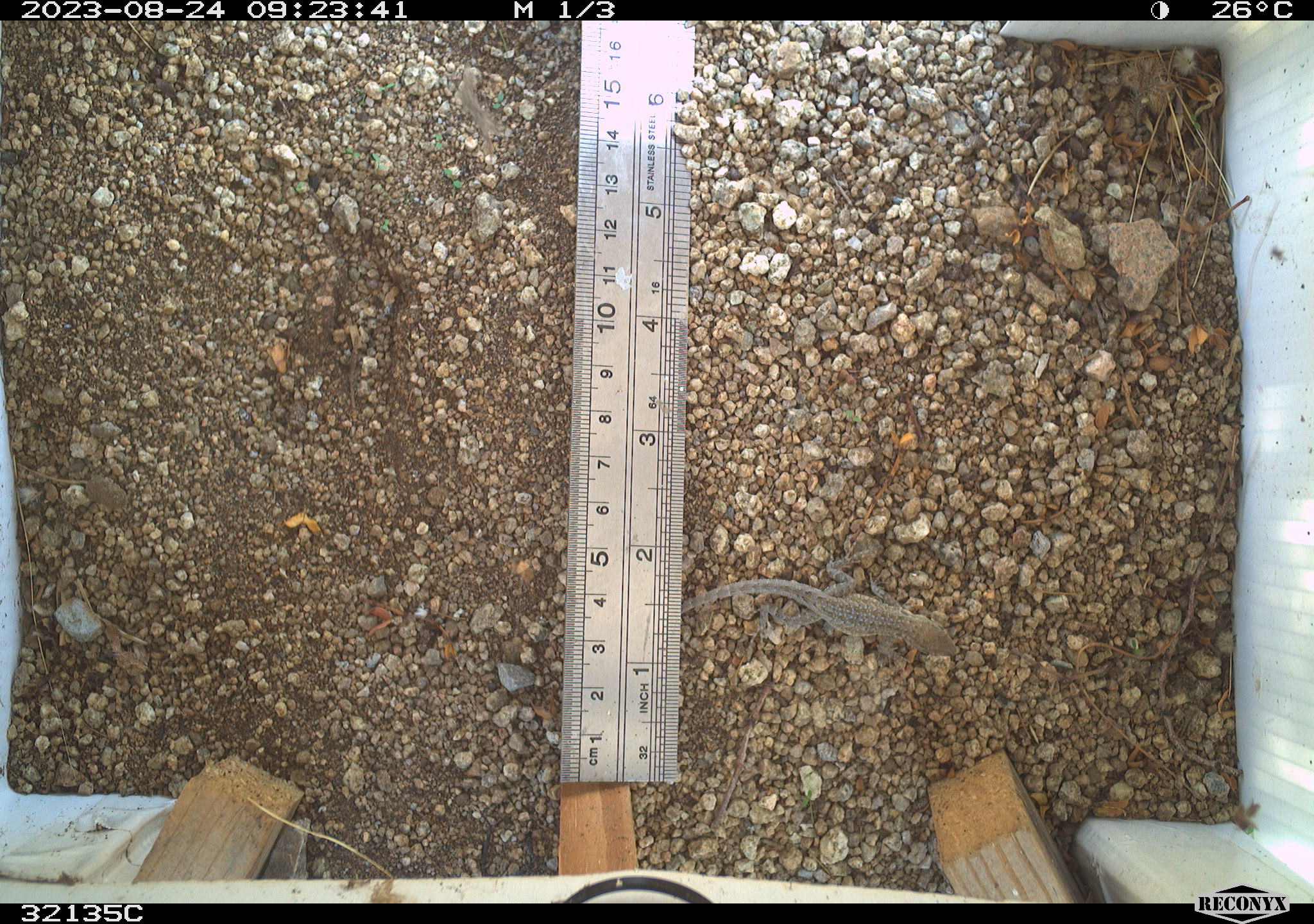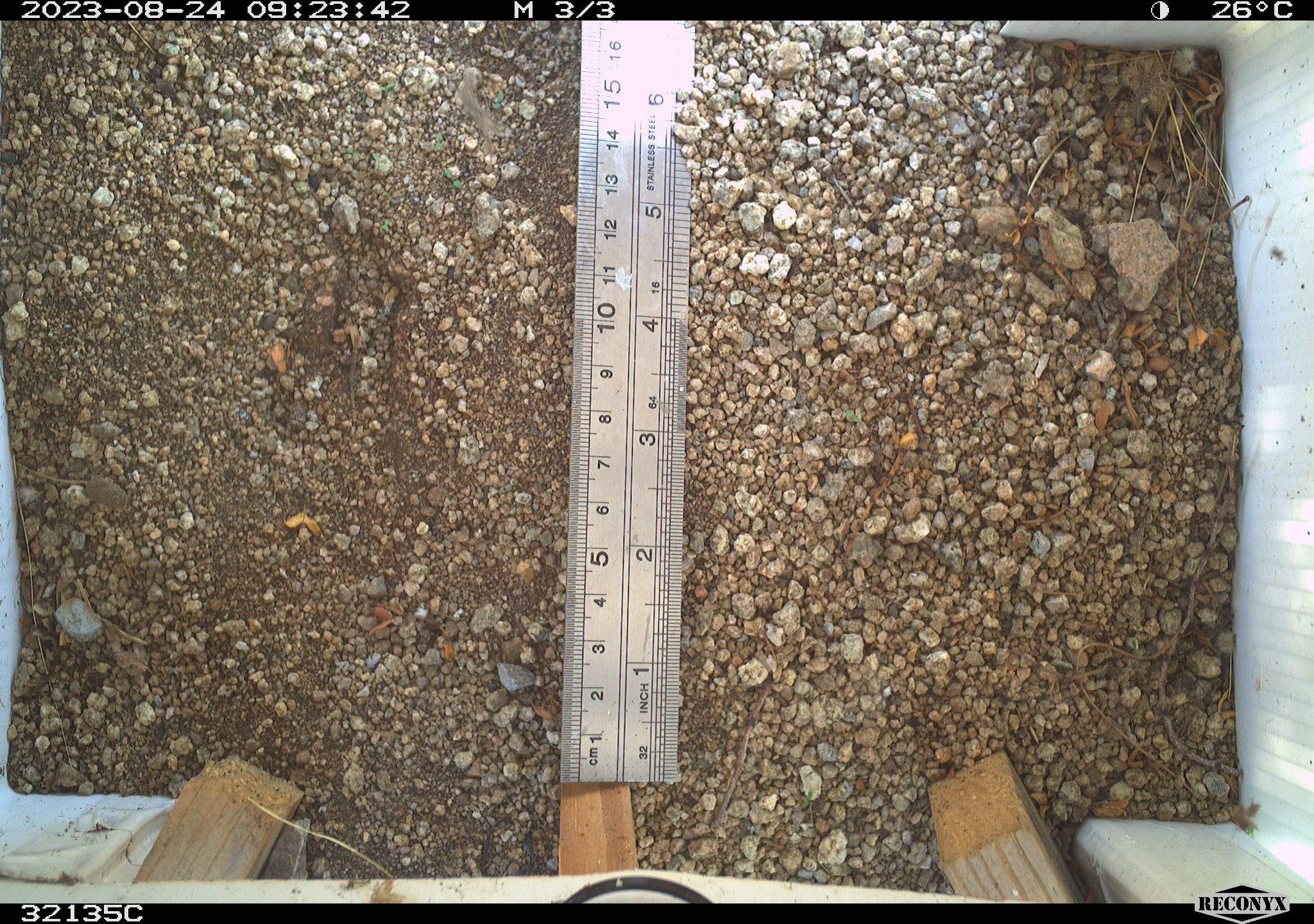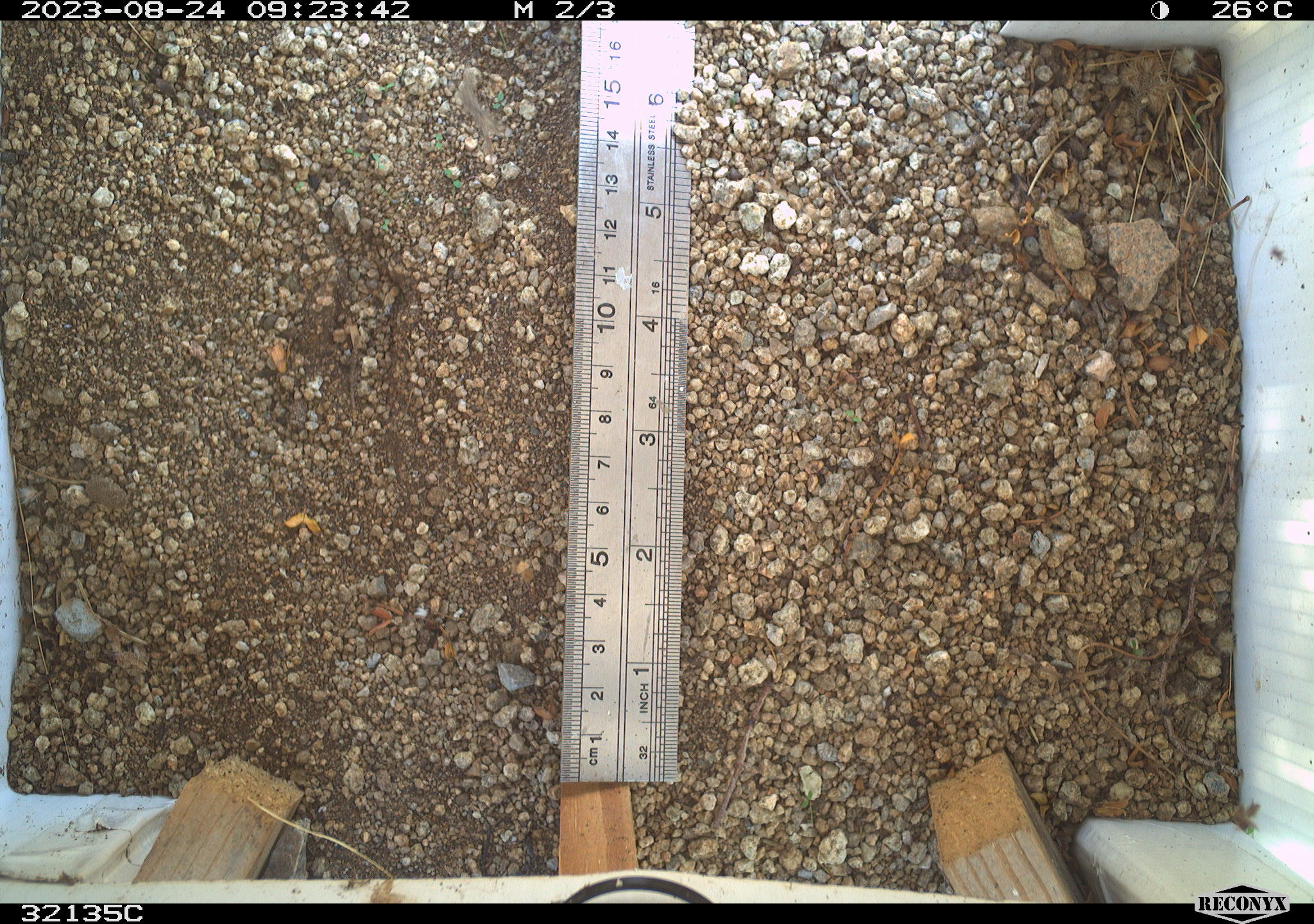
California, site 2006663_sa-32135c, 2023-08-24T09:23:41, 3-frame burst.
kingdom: Animalia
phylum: Chordata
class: Reptilia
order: Squamata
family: Phrynosomatidae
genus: Uta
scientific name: Uta stansburiana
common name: common side-blotched lizard